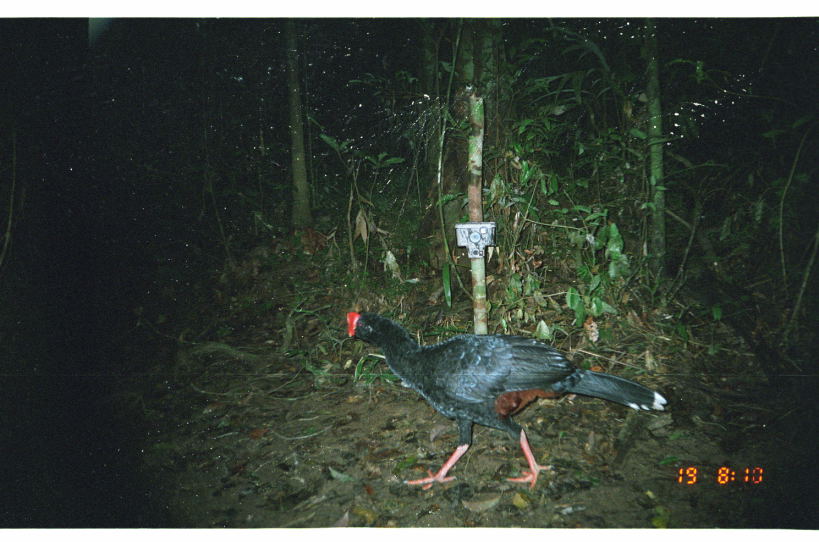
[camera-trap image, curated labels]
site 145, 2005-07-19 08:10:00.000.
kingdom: Animalia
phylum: Chordata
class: Aves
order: Galliformes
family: Cracidae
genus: Mitu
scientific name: Mitu tuberosum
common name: razor-billed curassow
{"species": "Mitu tuberosum (razor-billed curassow)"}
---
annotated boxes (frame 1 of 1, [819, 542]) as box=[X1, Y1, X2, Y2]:
mitu tuberosum: box=[346, 309, 668, 491]